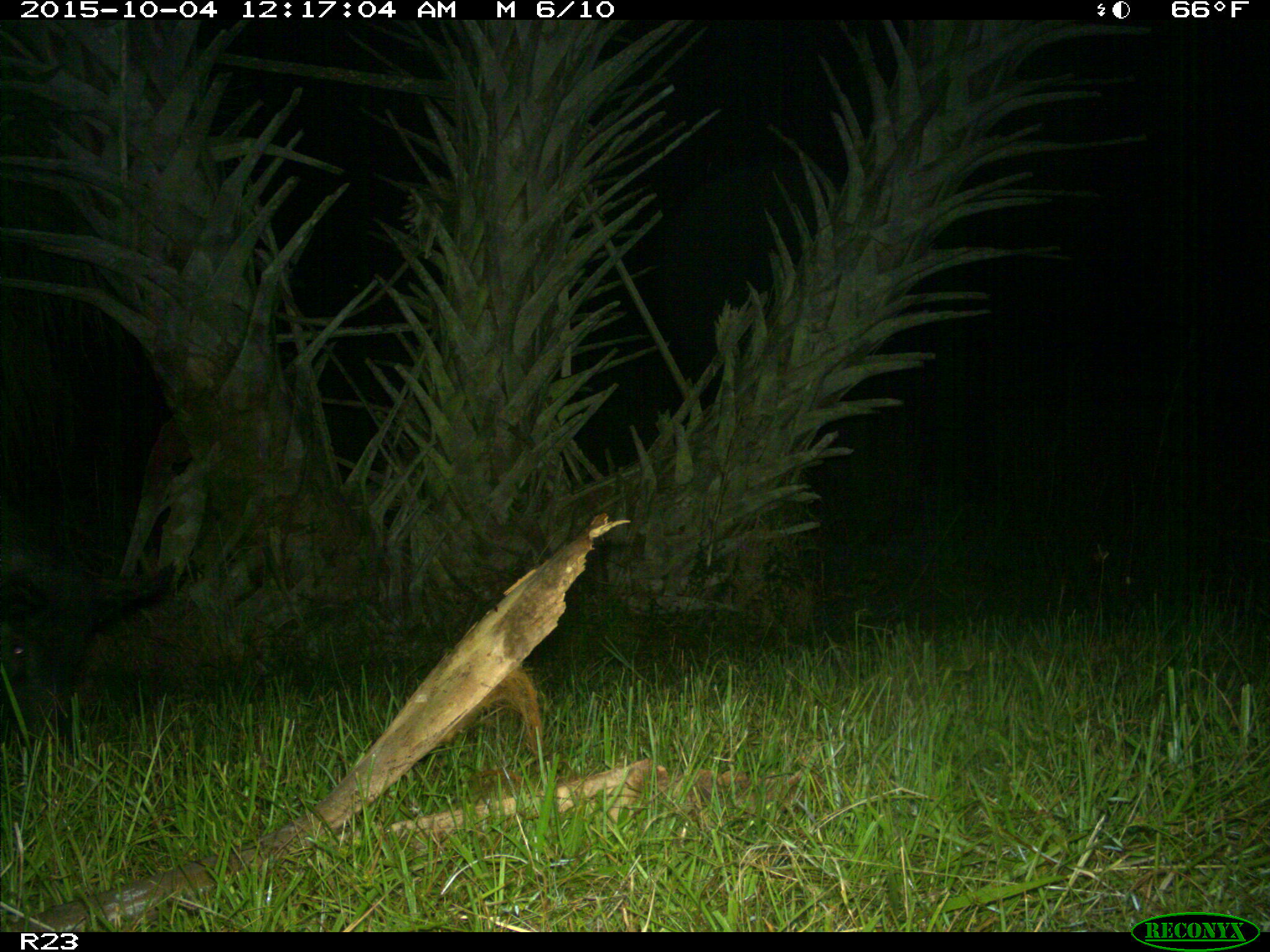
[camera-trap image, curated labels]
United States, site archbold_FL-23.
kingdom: Animalia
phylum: Chordata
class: Mammalia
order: Artiodactyla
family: Suidae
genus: Sus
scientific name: Sus scrofa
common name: wild boar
Sus scrofa (wild boar).